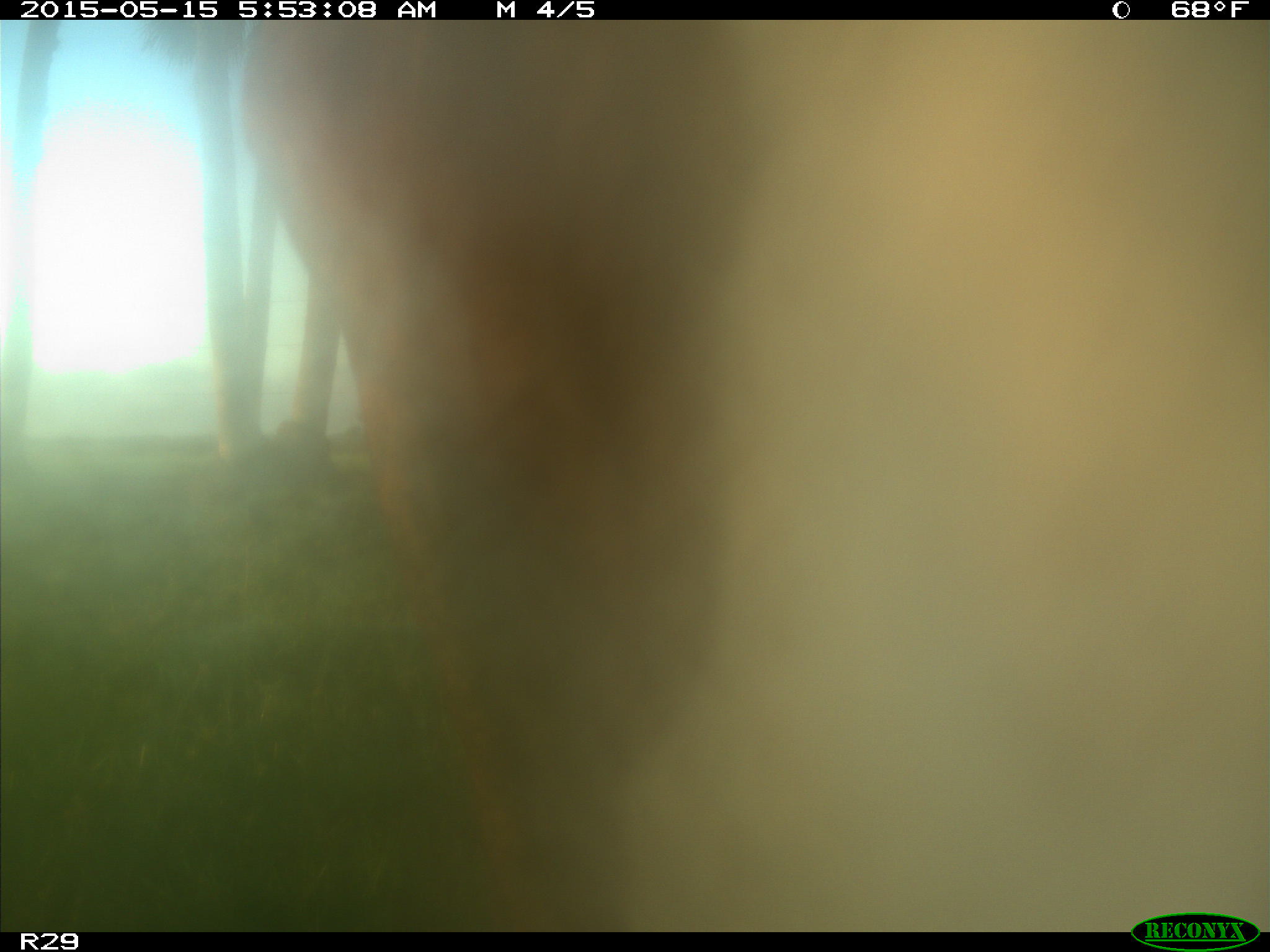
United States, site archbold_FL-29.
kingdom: Animalia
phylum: Chordata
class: Mammalia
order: Artiodactyla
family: Bovidae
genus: Bos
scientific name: Bos taurus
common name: domestic cow